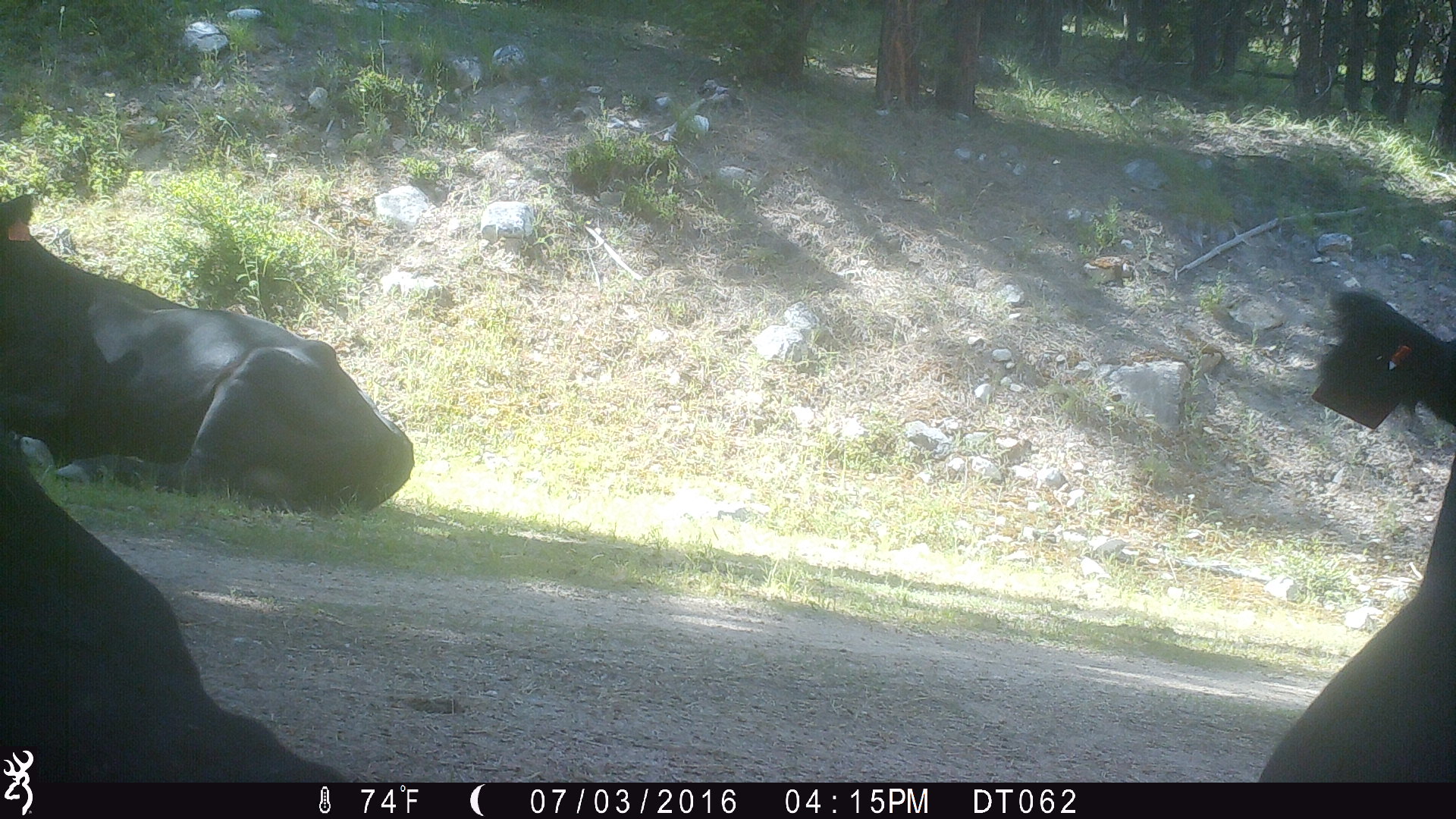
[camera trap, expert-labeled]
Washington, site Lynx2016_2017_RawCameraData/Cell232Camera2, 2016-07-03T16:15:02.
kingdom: Animalia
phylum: Chordata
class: Mammalia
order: Artiodactyla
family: Bovidae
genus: Bos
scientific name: Bos taurus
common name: domestic cattle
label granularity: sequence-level